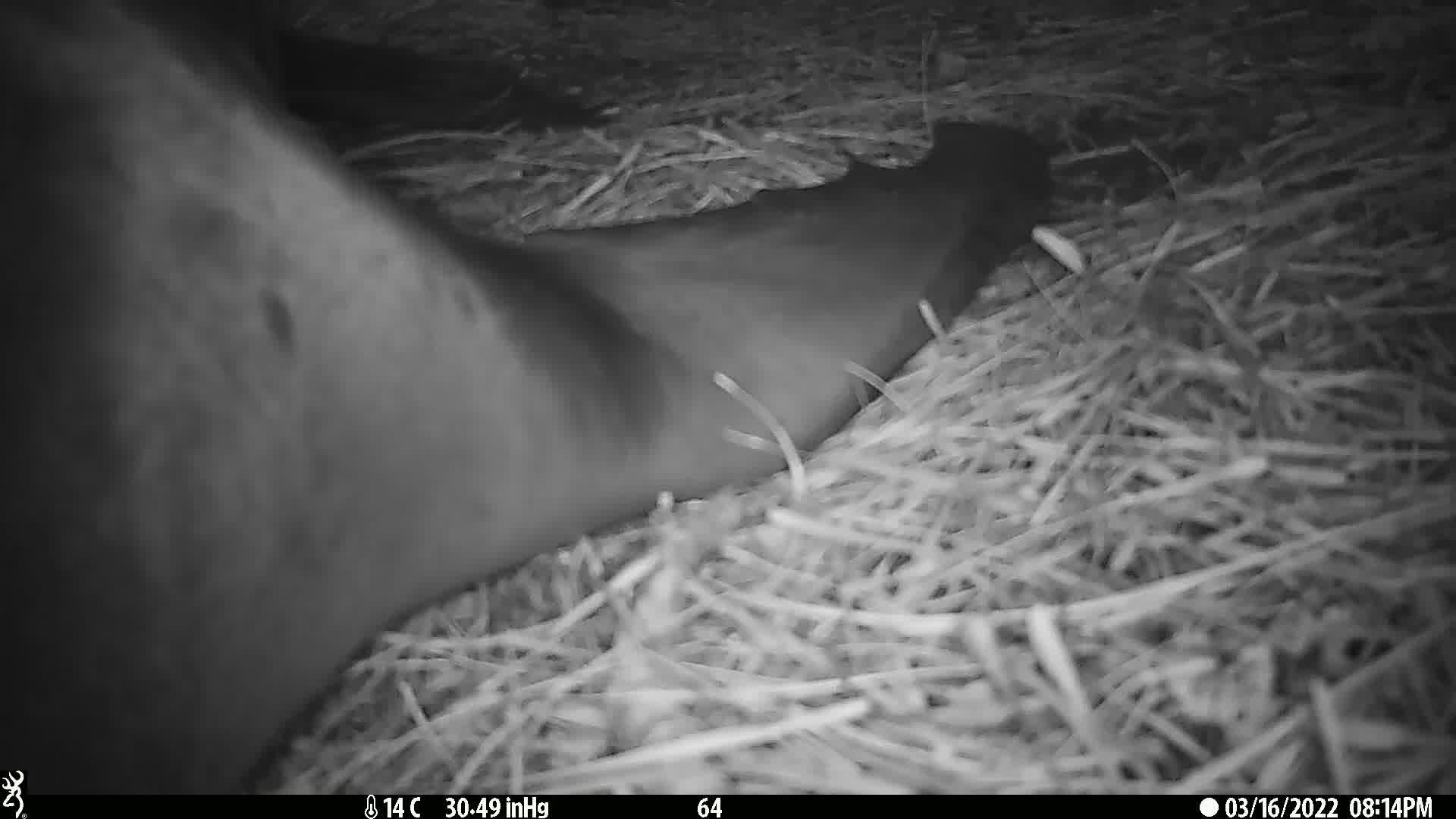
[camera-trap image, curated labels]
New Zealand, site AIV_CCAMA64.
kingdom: Animalia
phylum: Chordata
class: Mammalia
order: Carnivora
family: Otariidae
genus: Phocarctos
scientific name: Phocarctos hookeri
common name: new zealand sea lion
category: sealion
Sealion (new zealand sea lion) (Phocarctos hookeri).